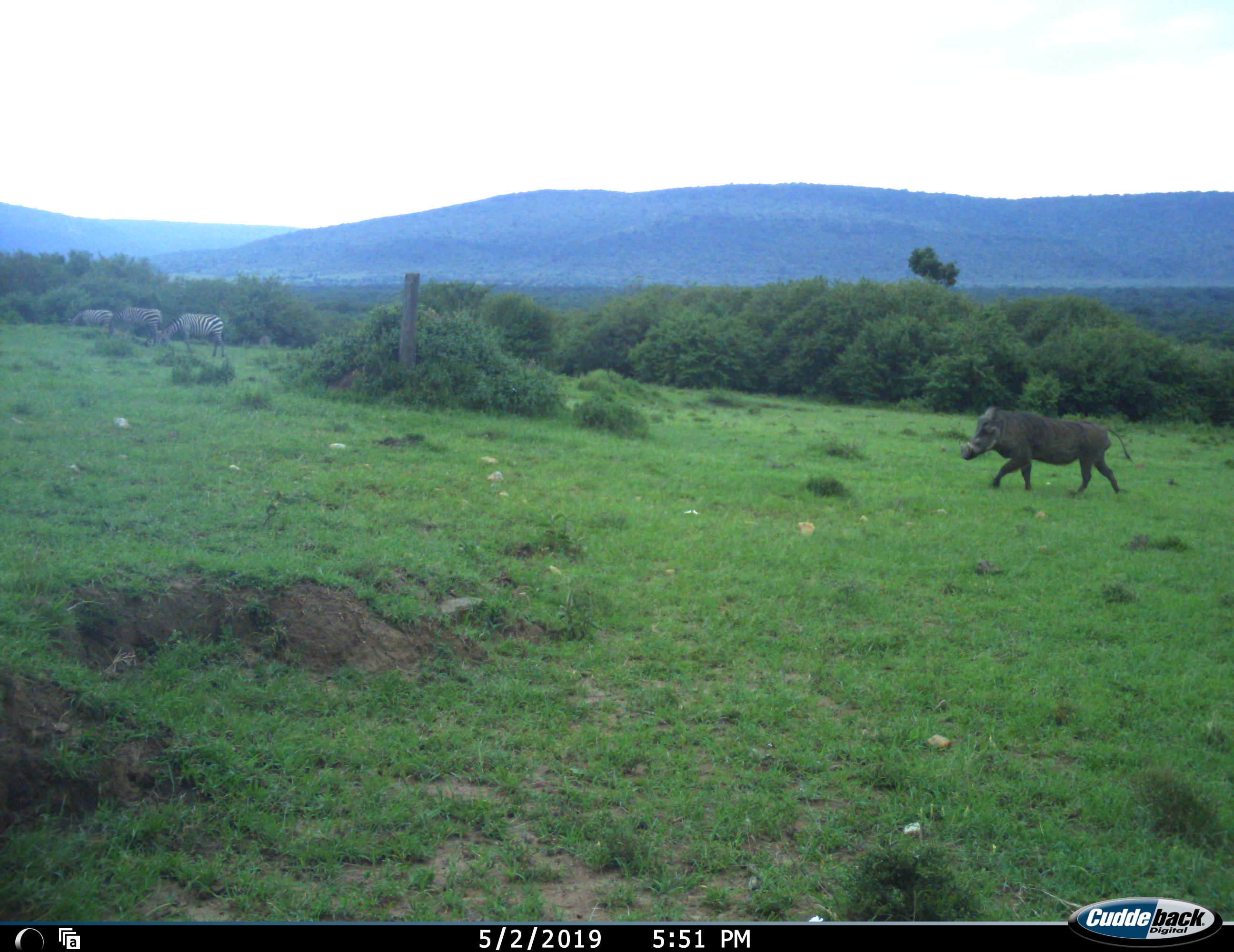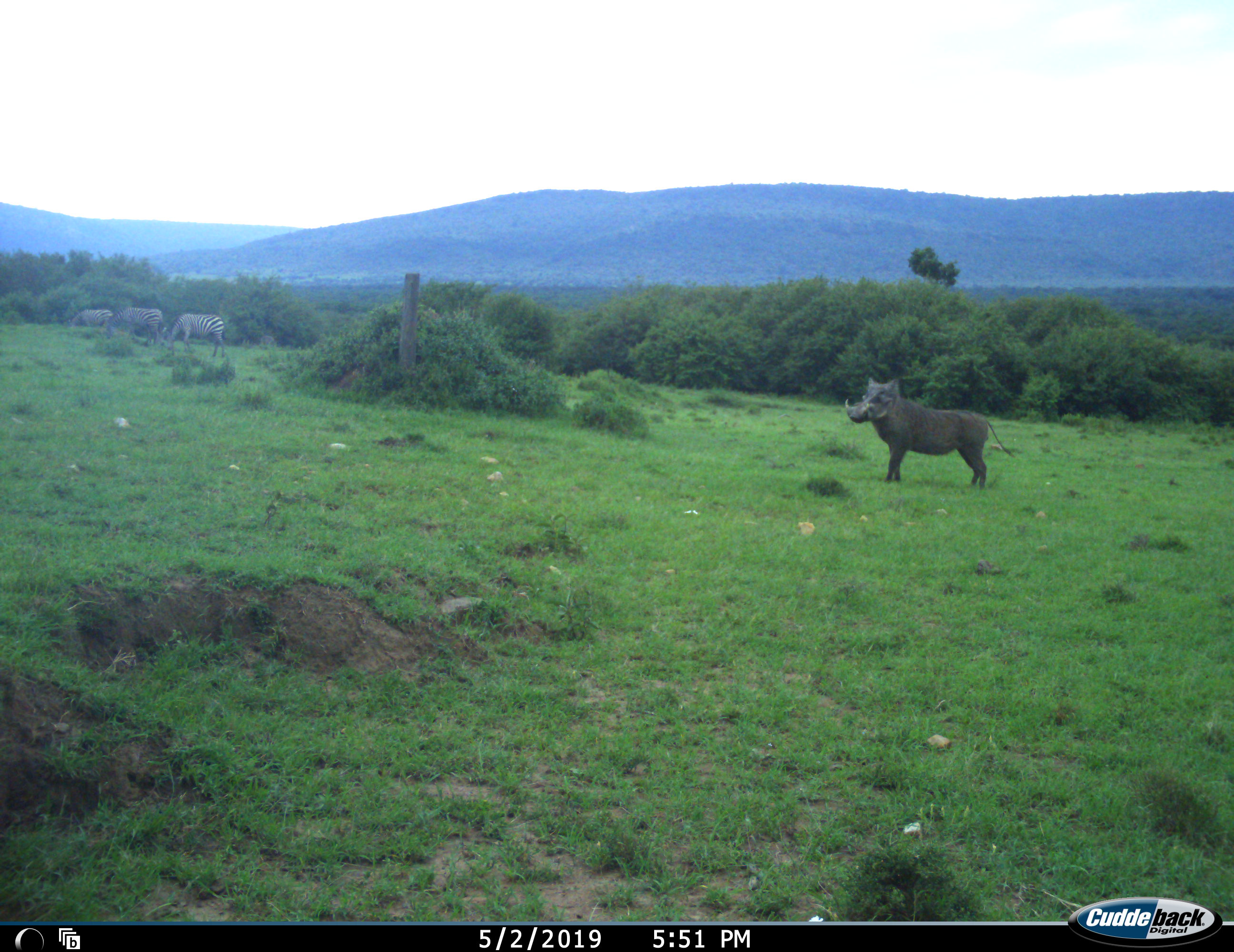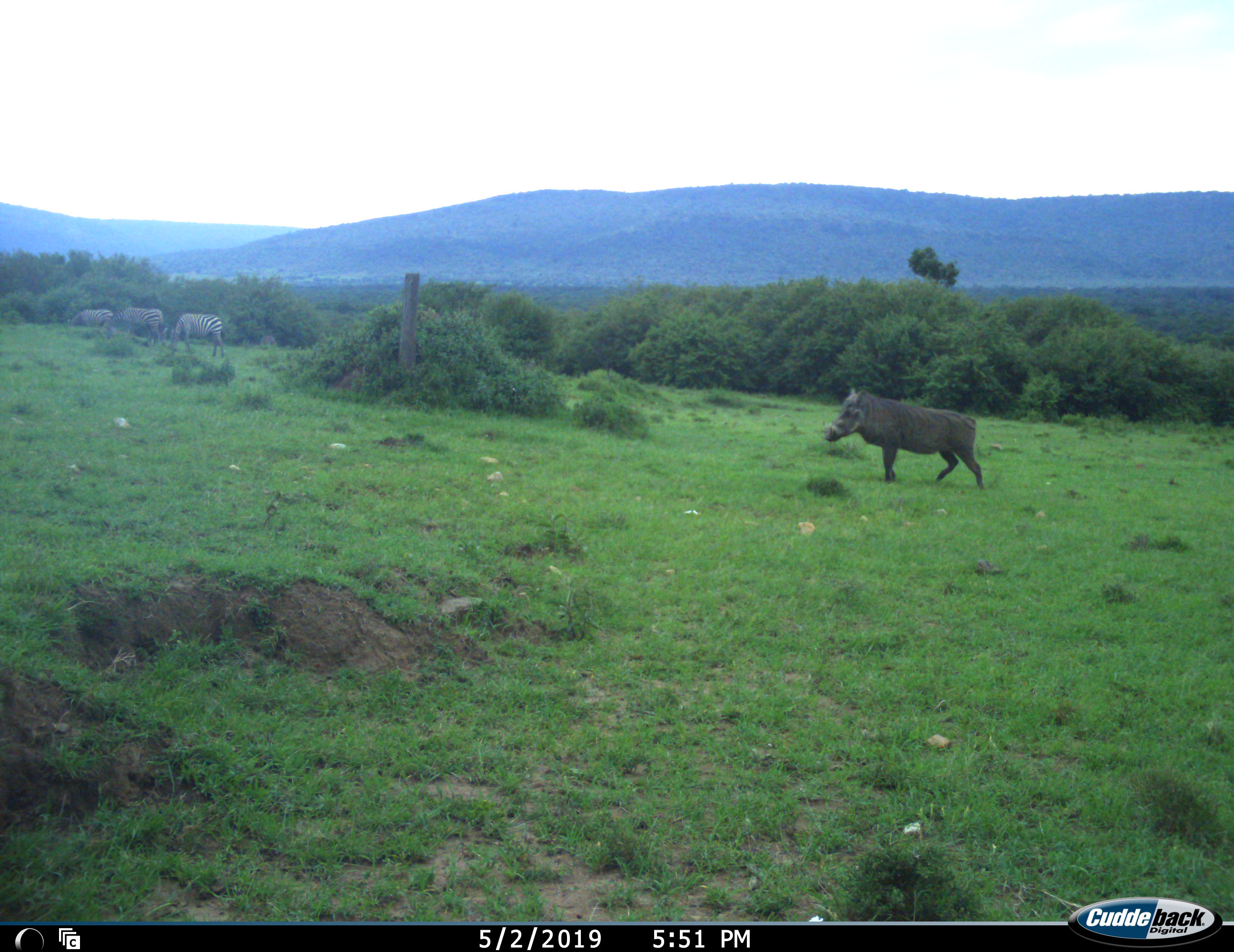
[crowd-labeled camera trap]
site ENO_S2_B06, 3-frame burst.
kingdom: Animalia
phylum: Chordata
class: Mammalia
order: Artiodactyla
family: Suidae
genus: Phacochoerus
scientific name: Phacochoerus africanus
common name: warthog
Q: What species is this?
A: Warthog (Phacochoerus africanus).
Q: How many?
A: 1.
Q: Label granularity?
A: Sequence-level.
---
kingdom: Animalia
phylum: Chordata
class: Mammalia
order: Perissodactyla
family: Equidae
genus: Equus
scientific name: Equus quagga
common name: plains zebra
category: zebraplains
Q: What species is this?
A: Zebraplains (plains zebra) (Equus quagga).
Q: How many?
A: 3.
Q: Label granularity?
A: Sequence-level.